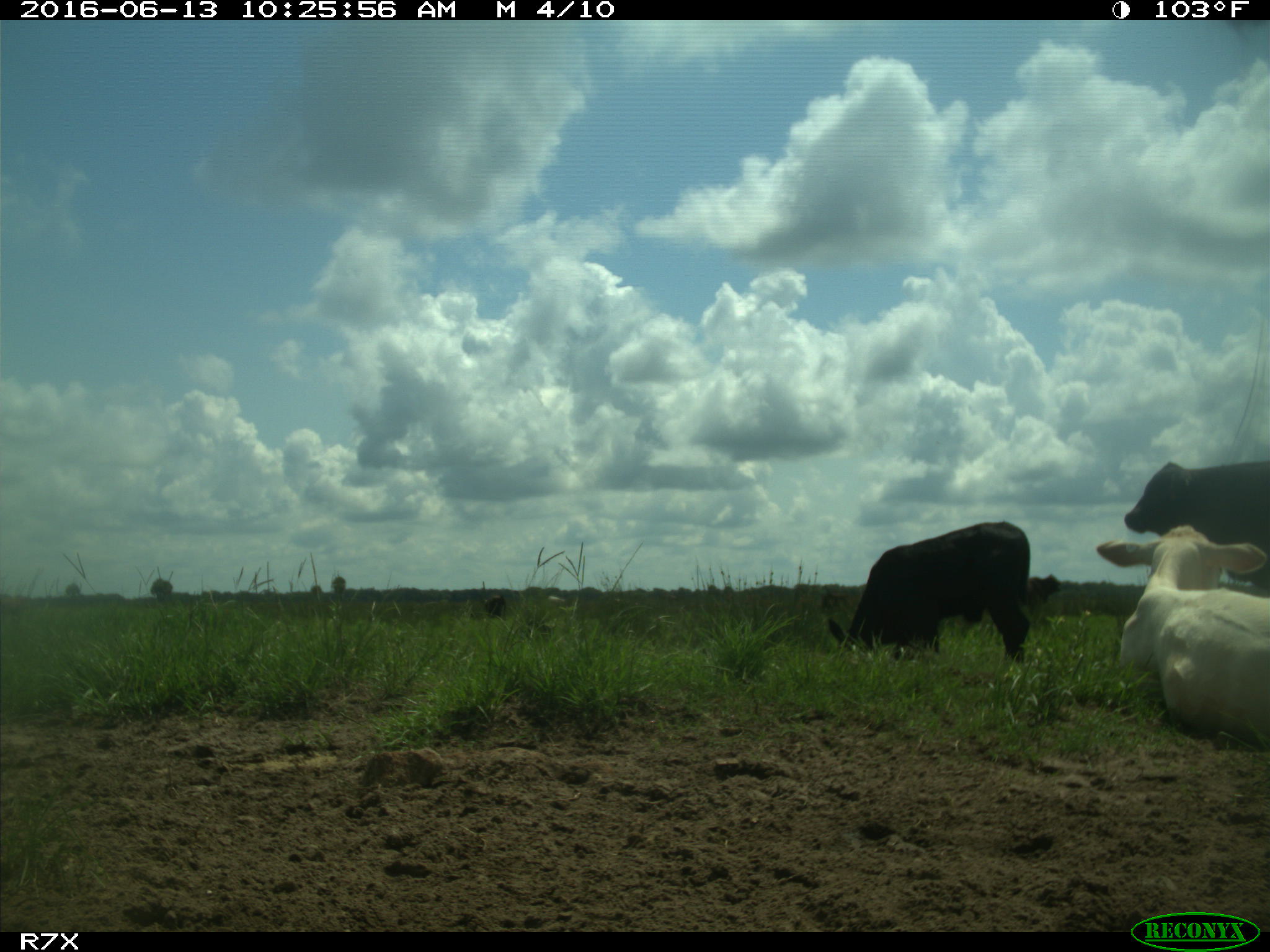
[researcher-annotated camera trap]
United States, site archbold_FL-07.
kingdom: Animalia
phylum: Chordata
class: Mammalia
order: Artiodactyla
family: Bovidae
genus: Bos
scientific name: Bos taurus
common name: domestic cow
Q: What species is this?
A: Bos taurus (domestic cow).